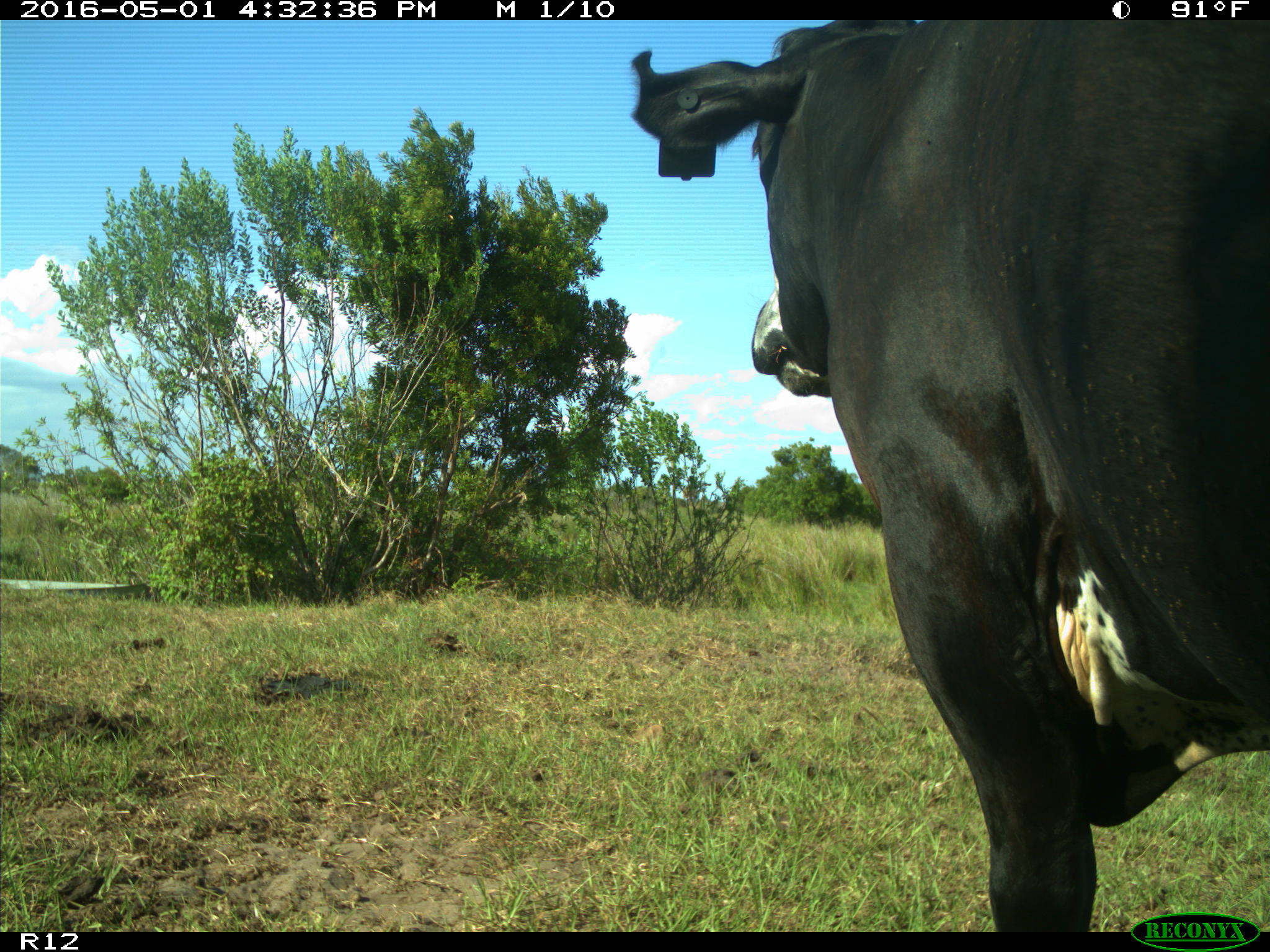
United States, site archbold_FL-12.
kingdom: Animalia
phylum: Chordata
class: Mammalia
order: Artiodactyla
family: Bovidae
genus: Bos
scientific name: Bos taurus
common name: domestic cow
Bos taurus (domestic cow).